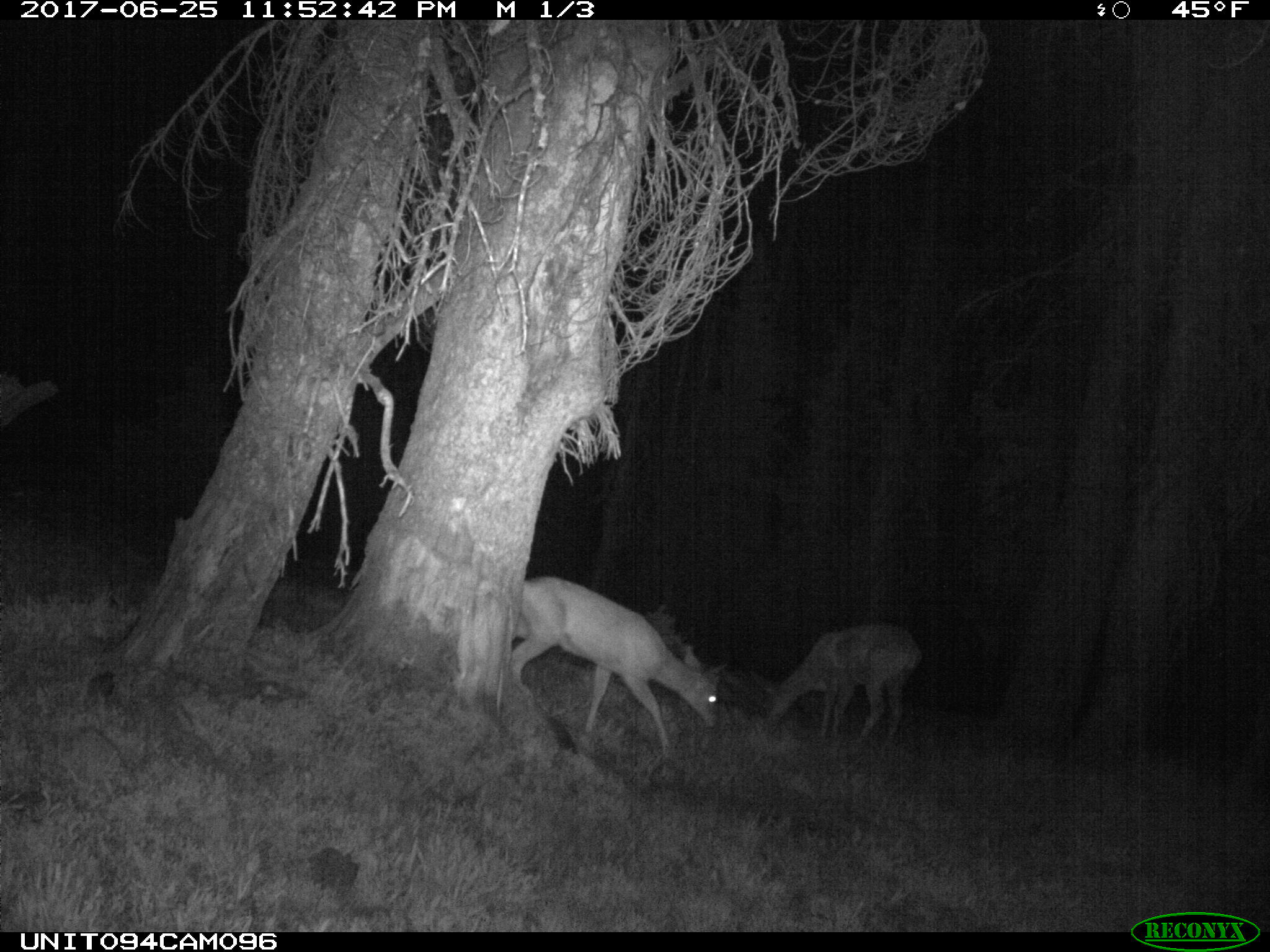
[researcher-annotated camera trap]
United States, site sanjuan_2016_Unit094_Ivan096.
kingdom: Animalia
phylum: Chordata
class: Mammalia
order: Artiodactyla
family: Cervidae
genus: Odocoileus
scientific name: Odocoileus hemionus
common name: mule deer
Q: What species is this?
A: Odocoileus hemionus (mule deer).